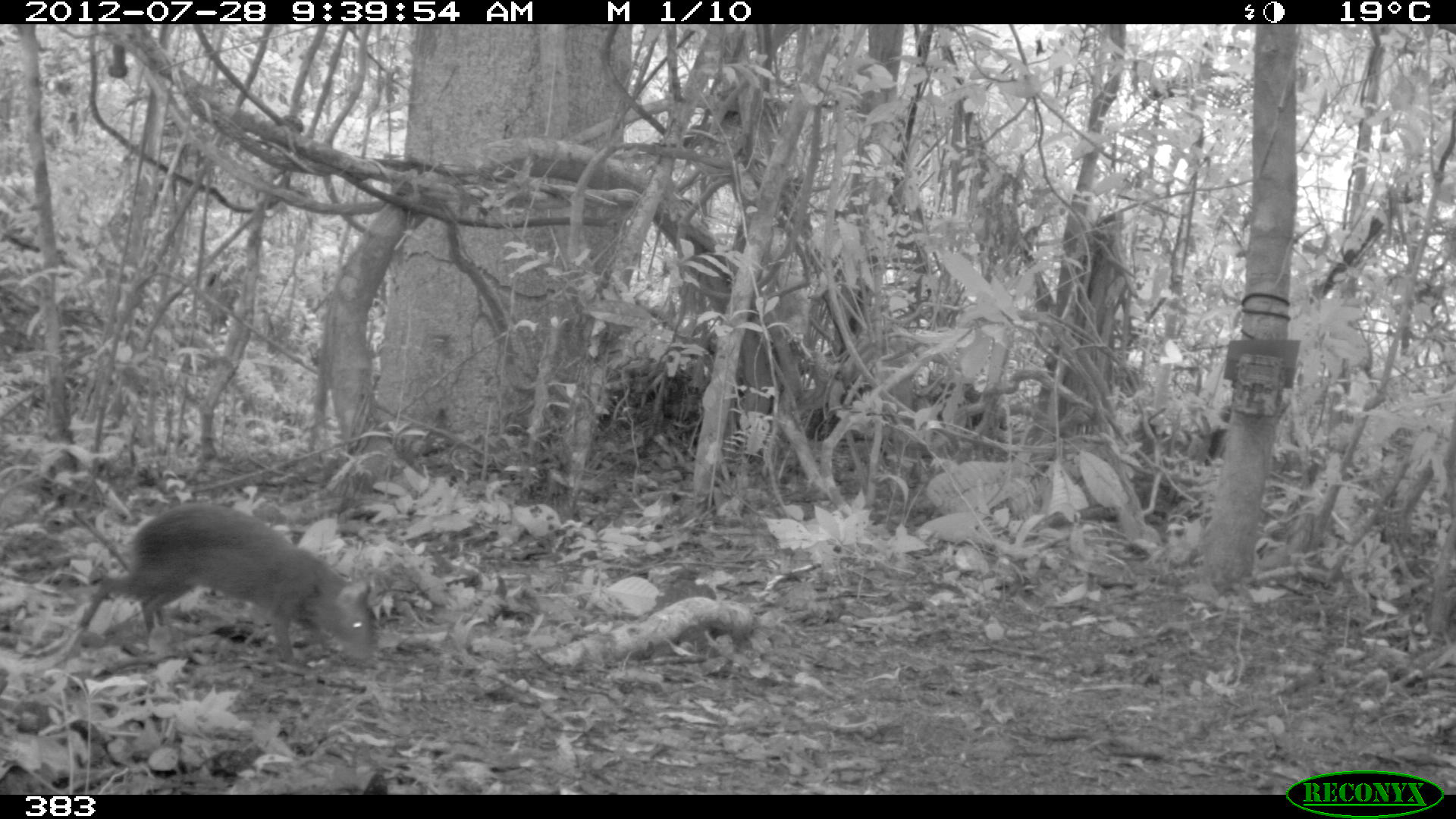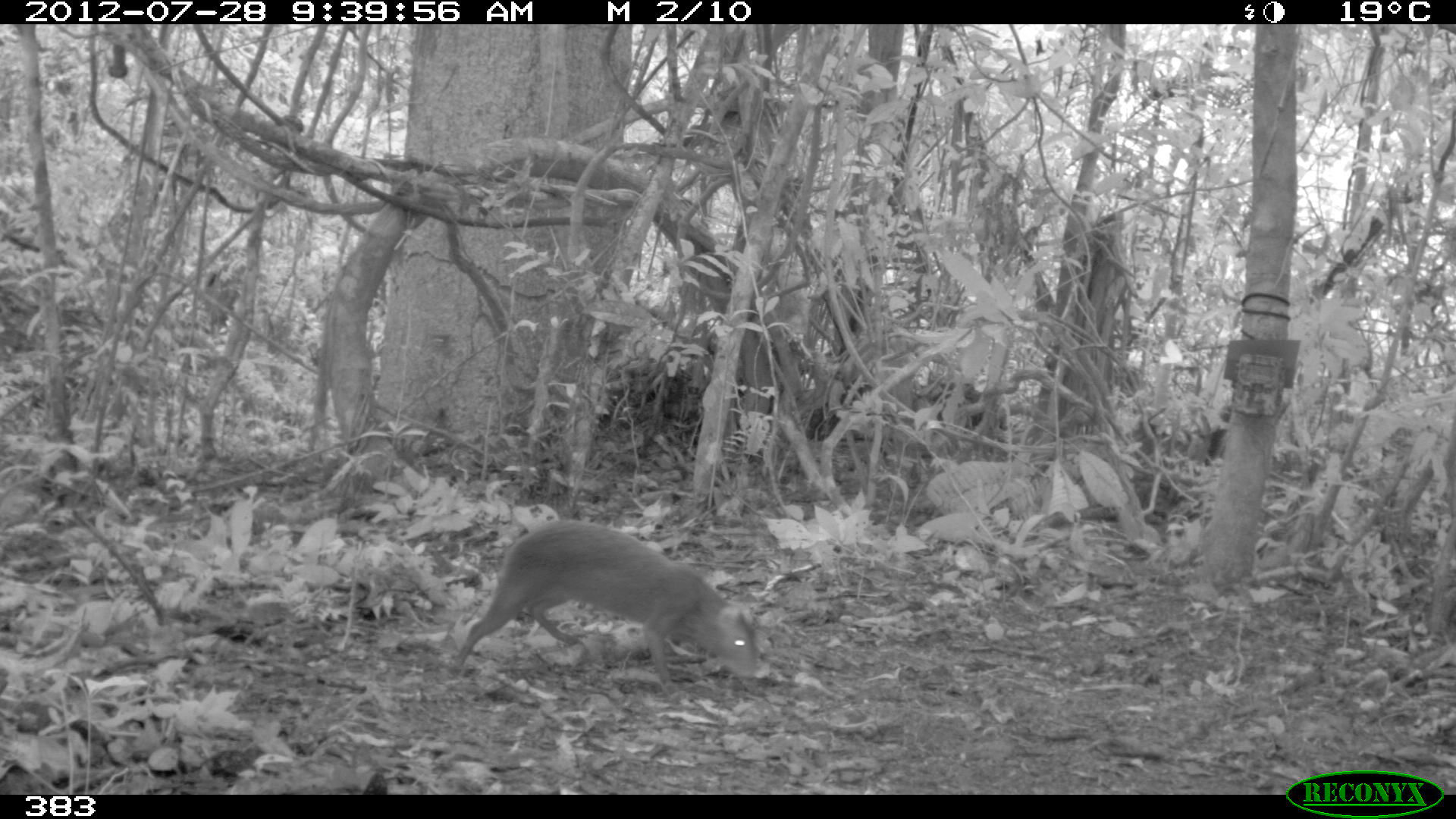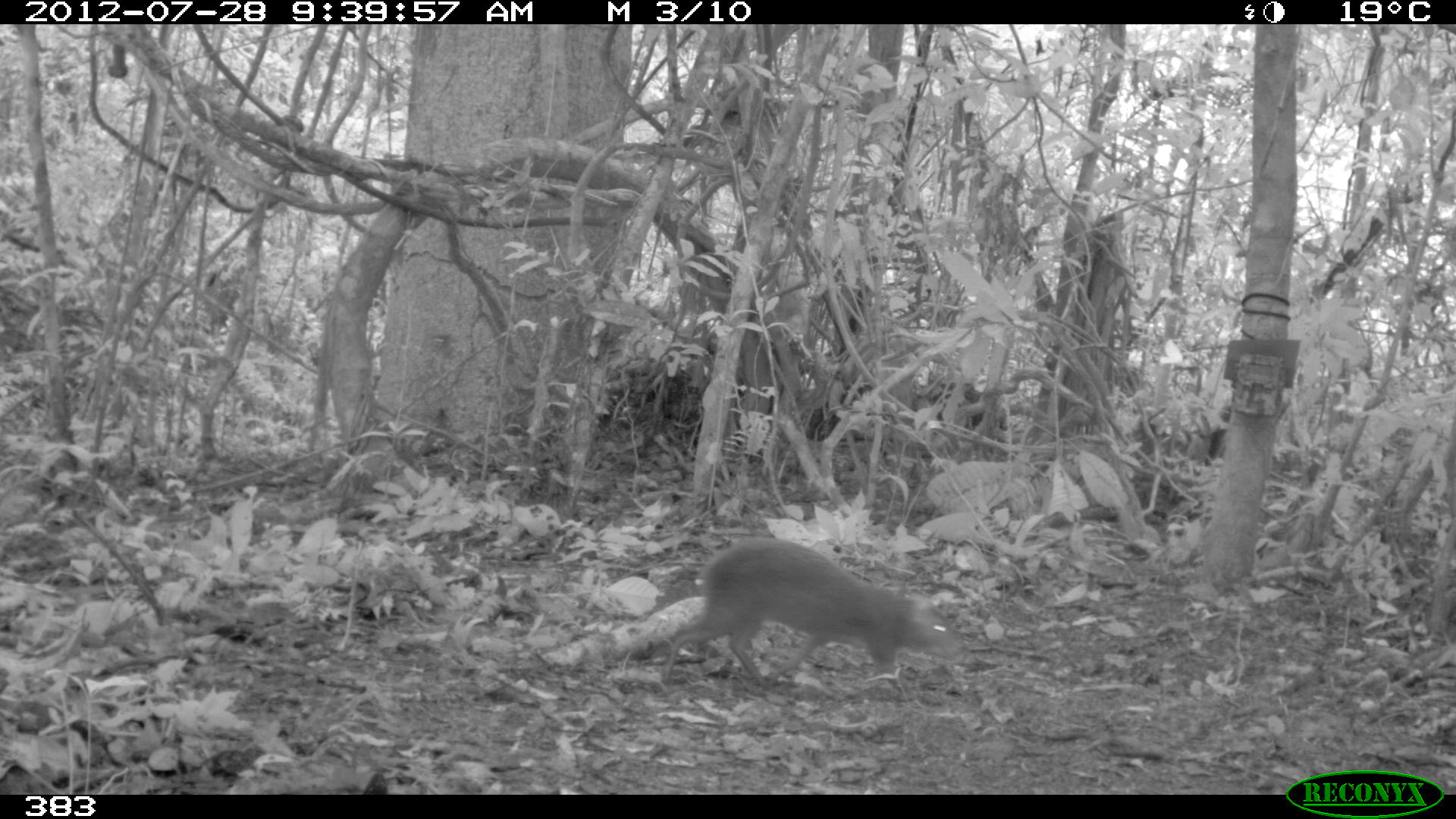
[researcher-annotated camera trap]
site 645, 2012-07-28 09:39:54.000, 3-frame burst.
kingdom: Animalia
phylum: Chordata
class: Mammalia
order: Rodentia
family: Dasyproctidae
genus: Dasyprocta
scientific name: Dasyprocta punctata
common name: central american agouti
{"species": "Dasyprocta punctata (central american agouti)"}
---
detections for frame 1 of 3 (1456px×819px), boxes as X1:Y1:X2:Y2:
dasyprocta punctata: 66:504:376:666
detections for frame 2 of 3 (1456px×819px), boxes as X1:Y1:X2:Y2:
dasyprocta punctata: 446:519:760:694